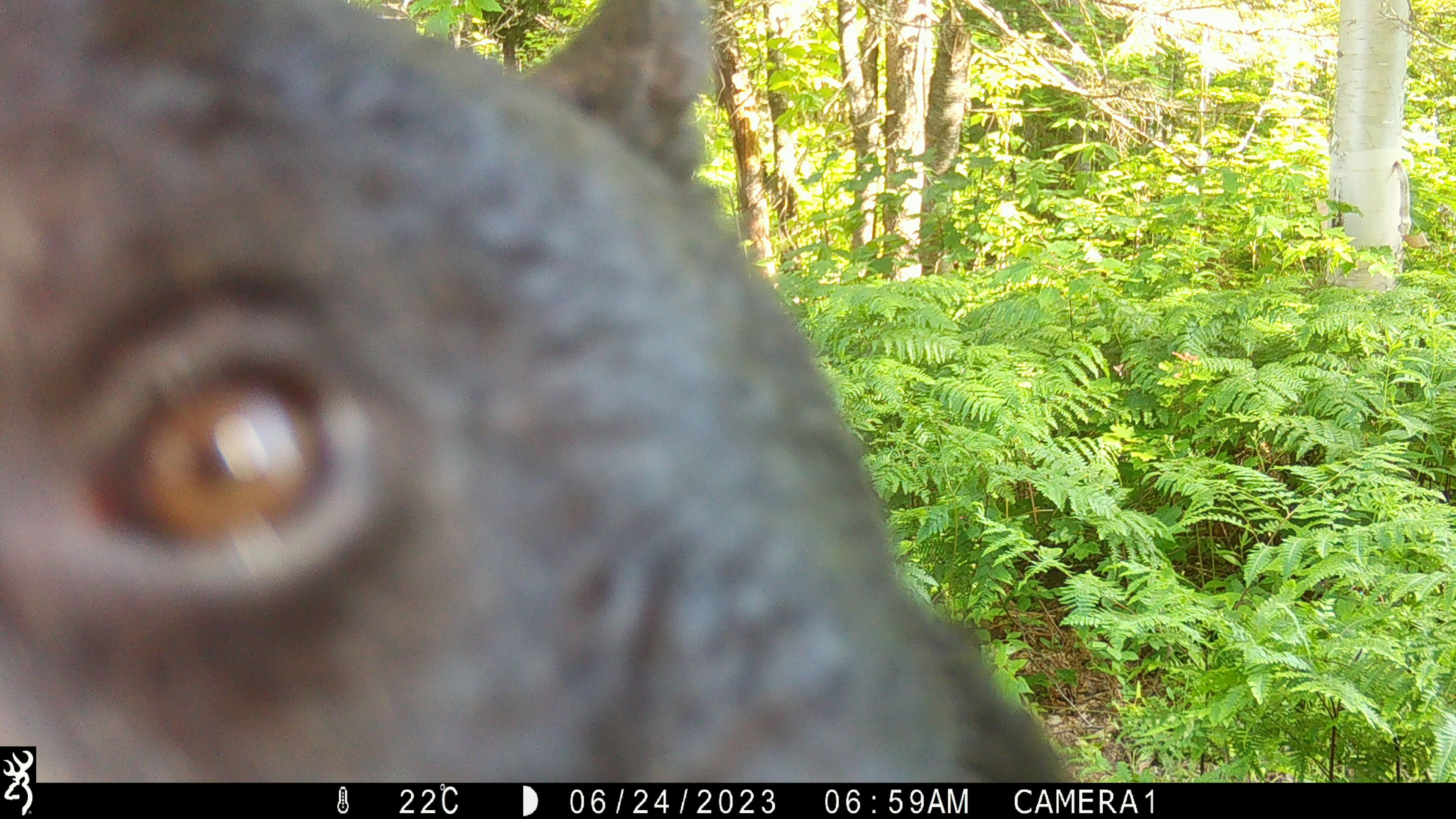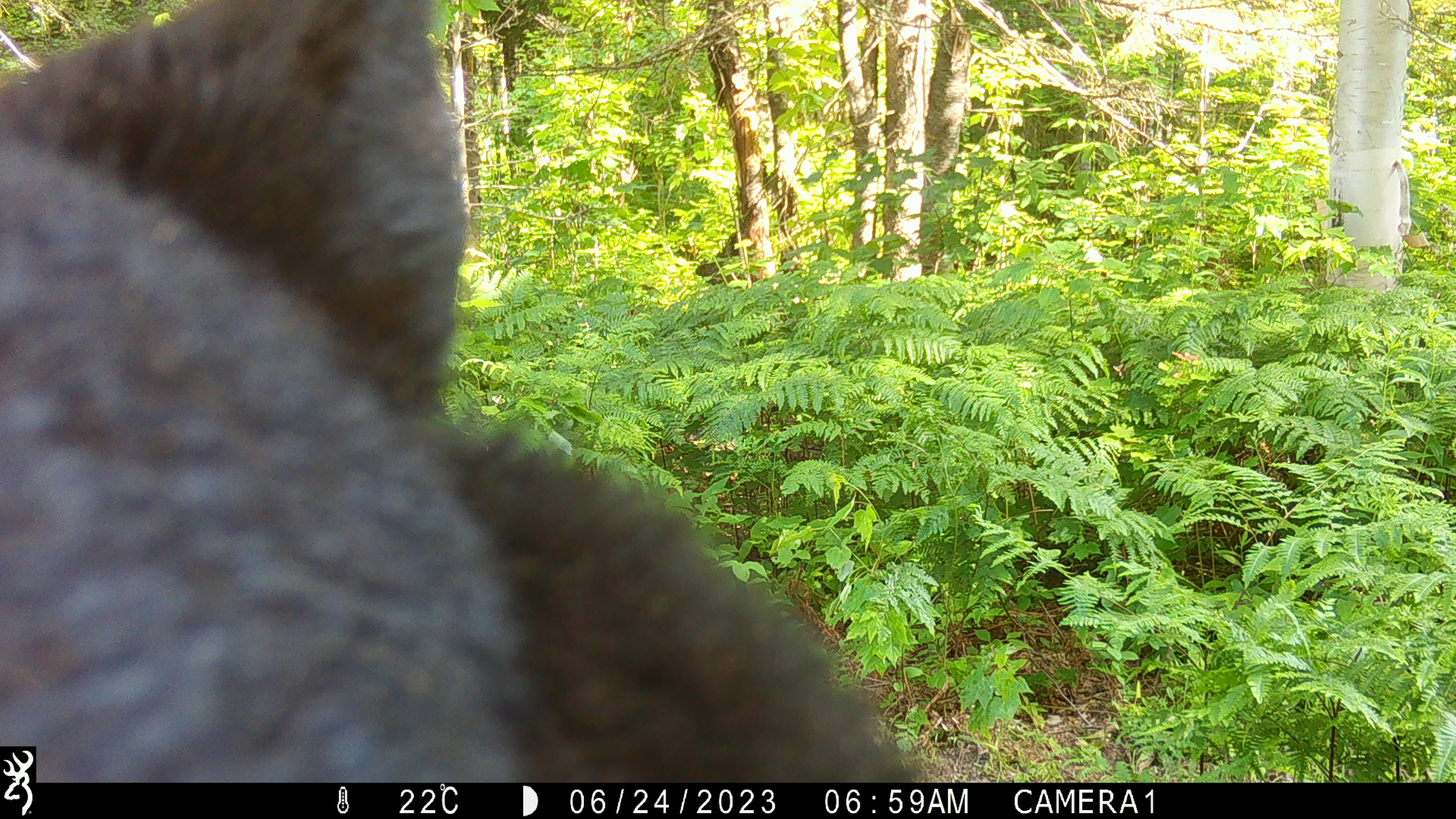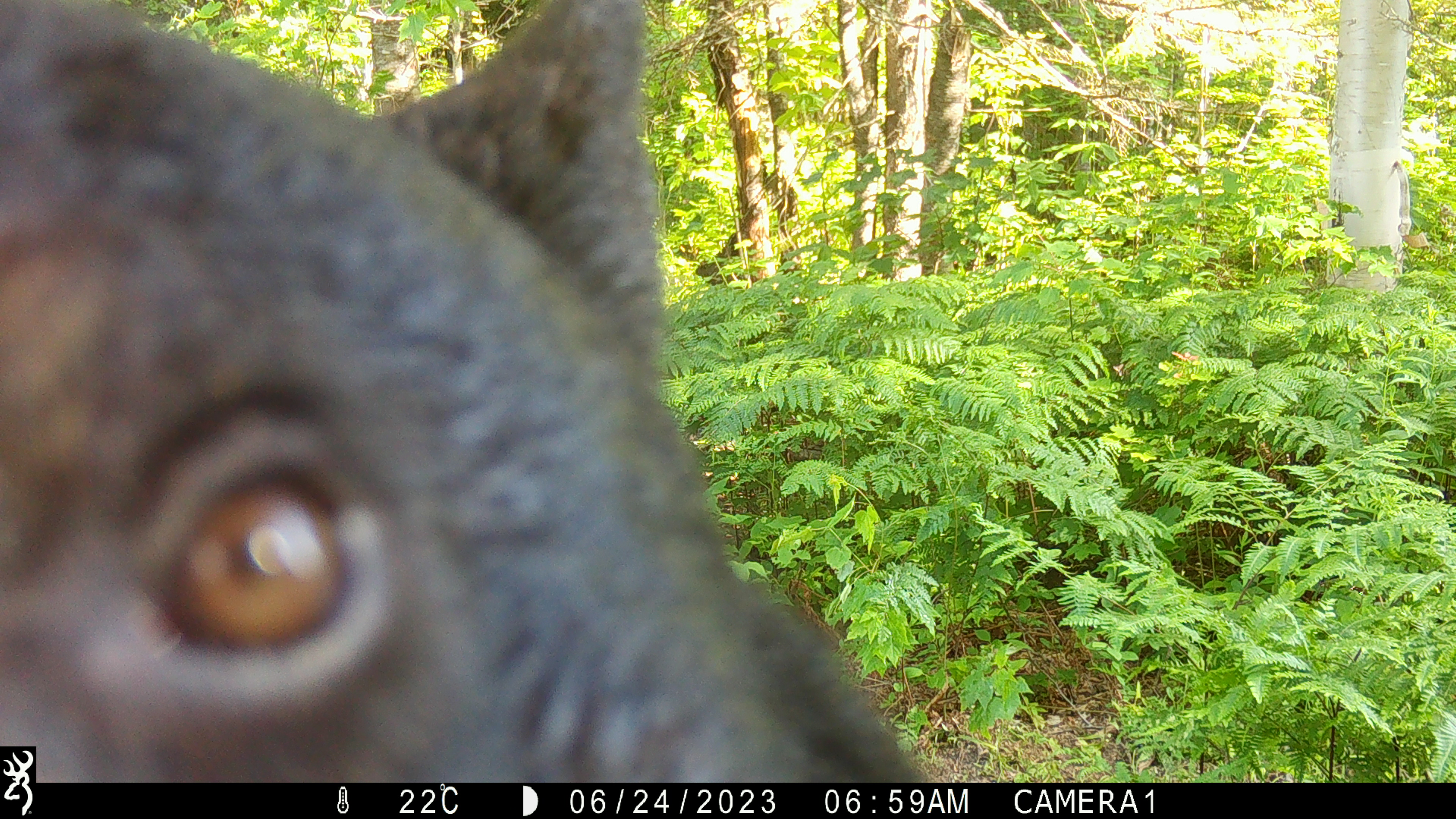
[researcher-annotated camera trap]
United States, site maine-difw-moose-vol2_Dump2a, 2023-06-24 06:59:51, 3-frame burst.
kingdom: Animalia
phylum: Chordata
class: Mammalia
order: Carnivora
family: Ursidae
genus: Ursus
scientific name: Ursus americanus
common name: black bear